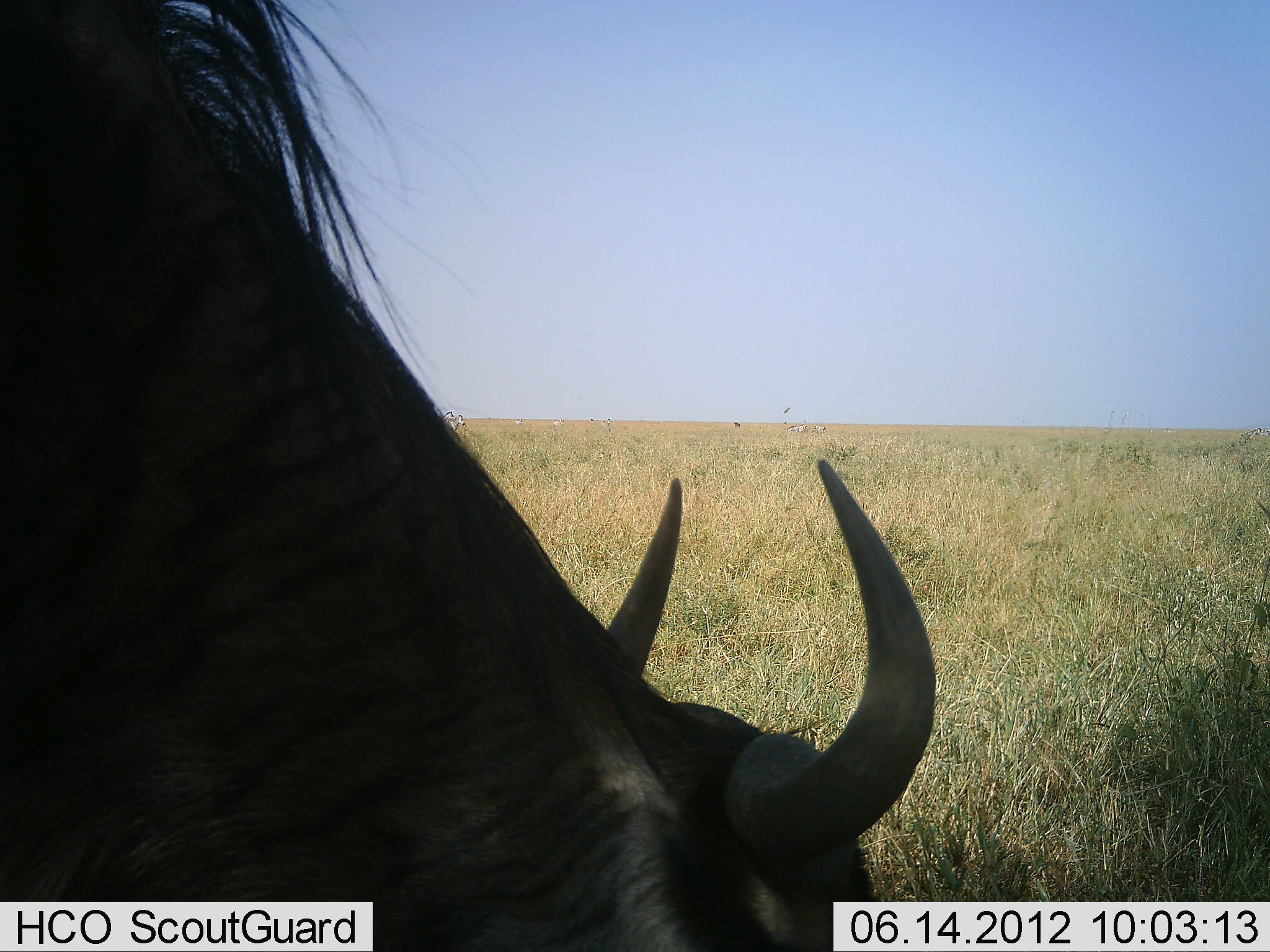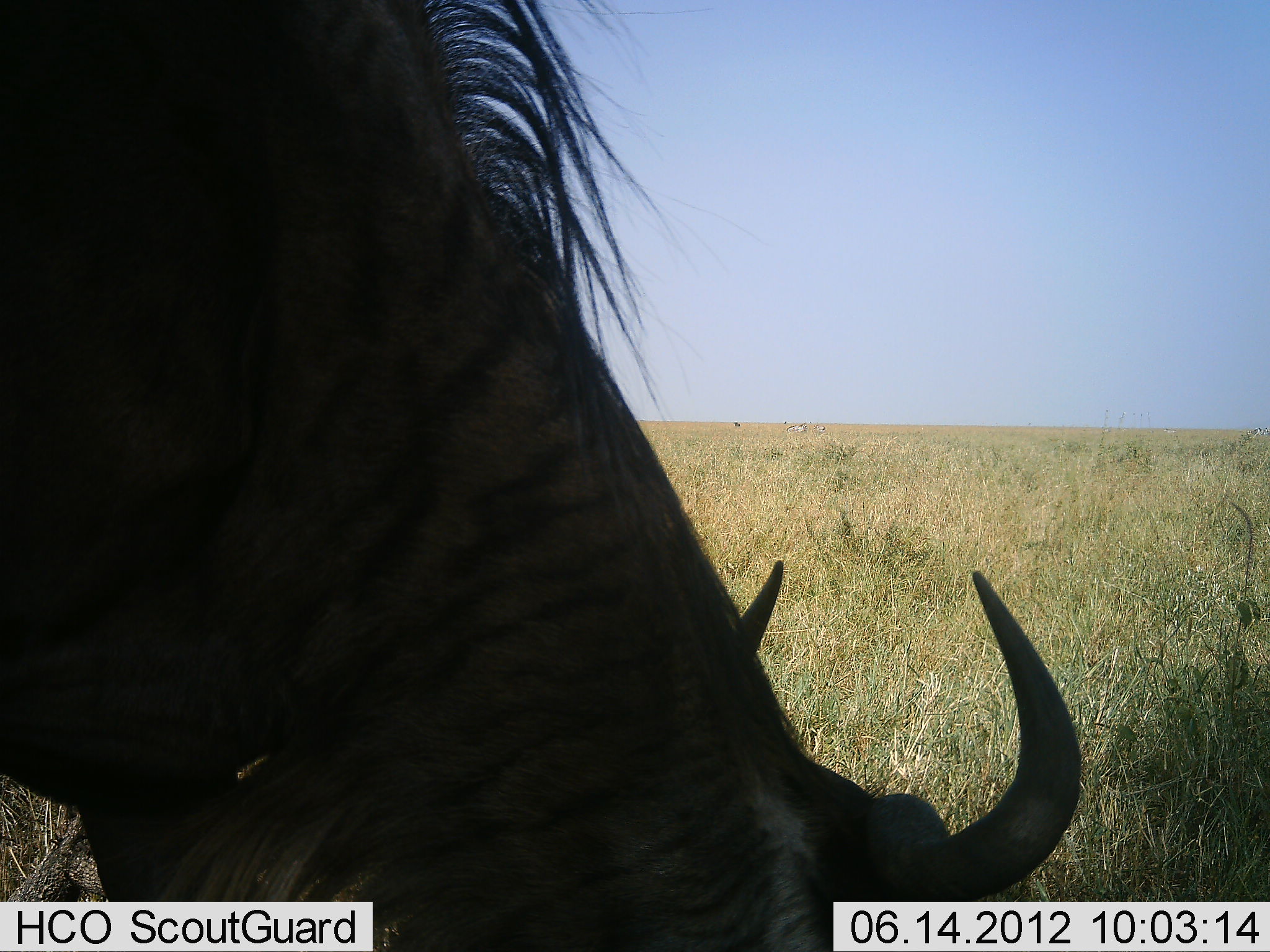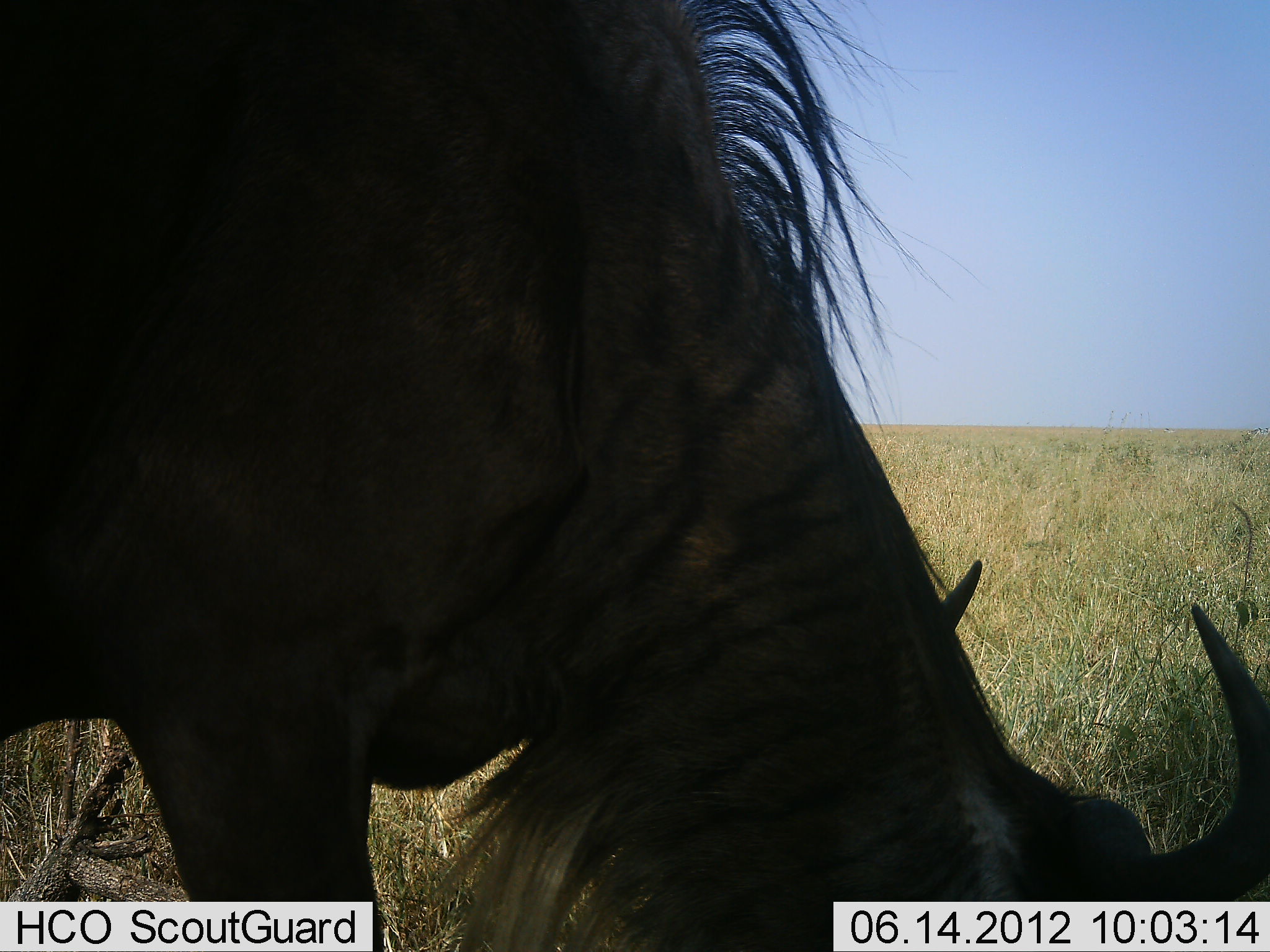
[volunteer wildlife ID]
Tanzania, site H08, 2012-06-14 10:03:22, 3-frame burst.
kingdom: Animalia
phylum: Chordata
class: Mammalia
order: Artiodactyla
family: Bovidae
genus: Connochaetes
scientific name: Connochaetes taurinus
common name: blue wildebeest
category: wildebeest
Wildebeest (blue wildebeest) (Connochaetes taurinus), count 1. Behavior (volunteer vote fractions): standing 30%, resting 10%, moving 0%, interacting 0%. Young present (vote fraction): 0%. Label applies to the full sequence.